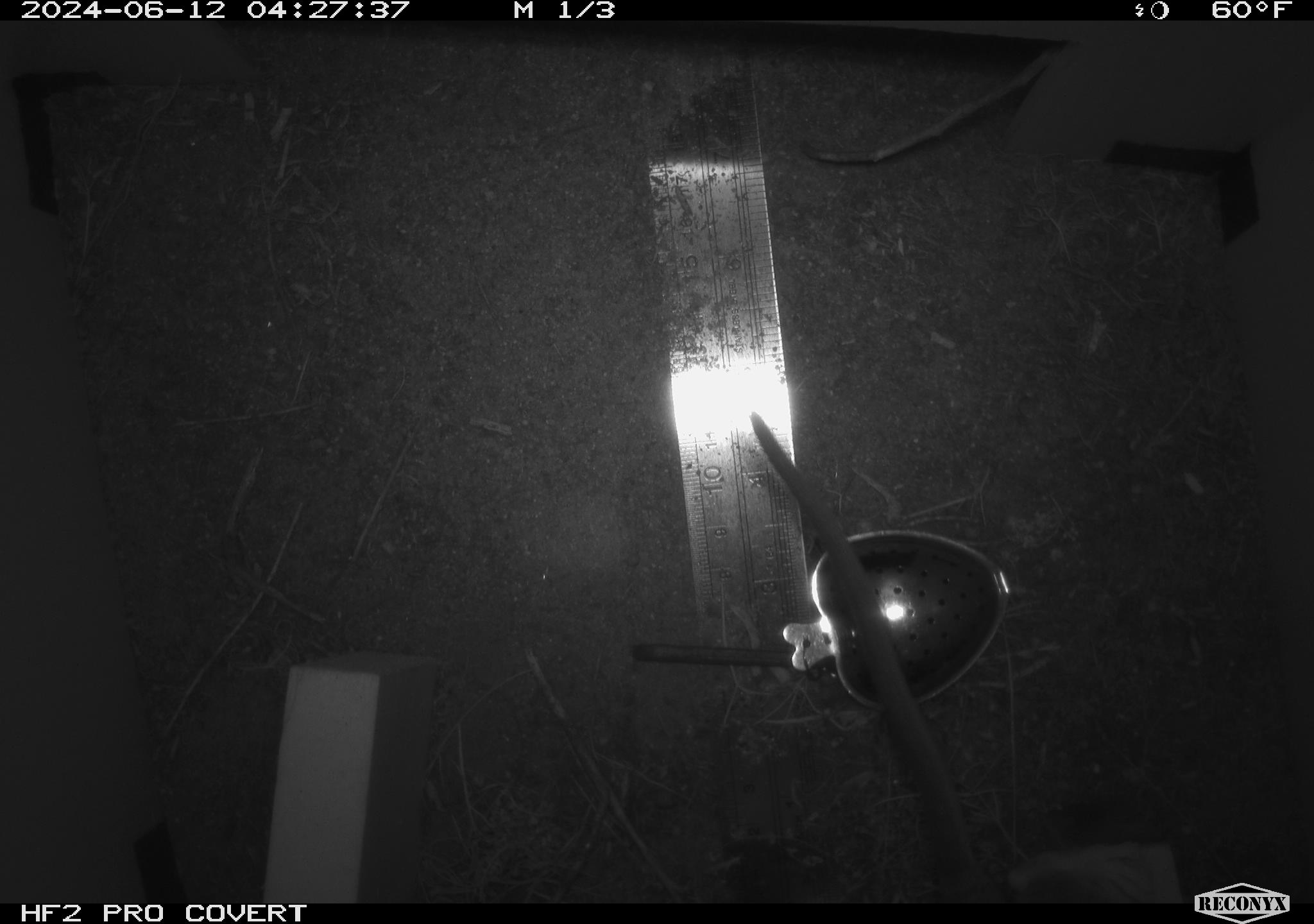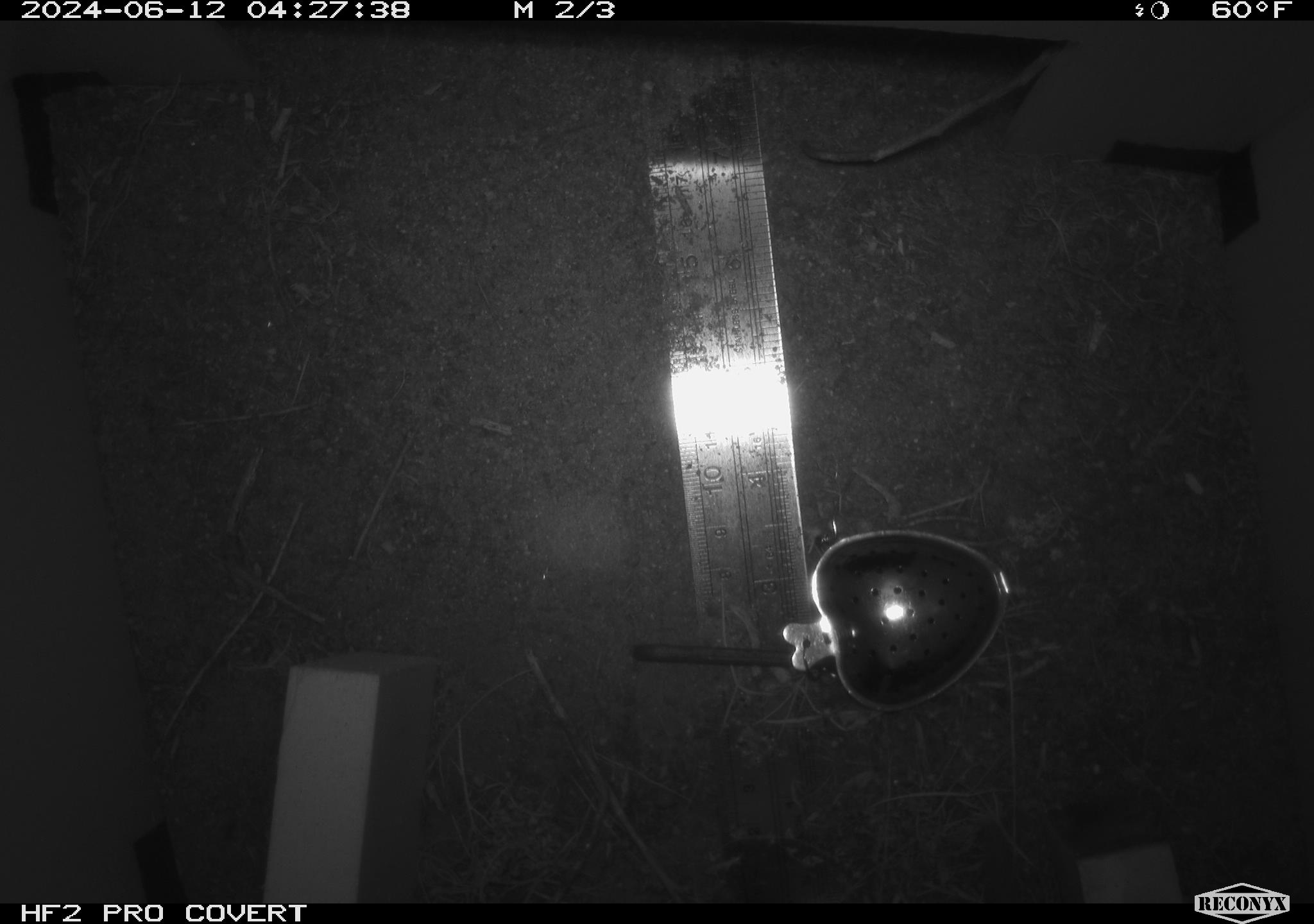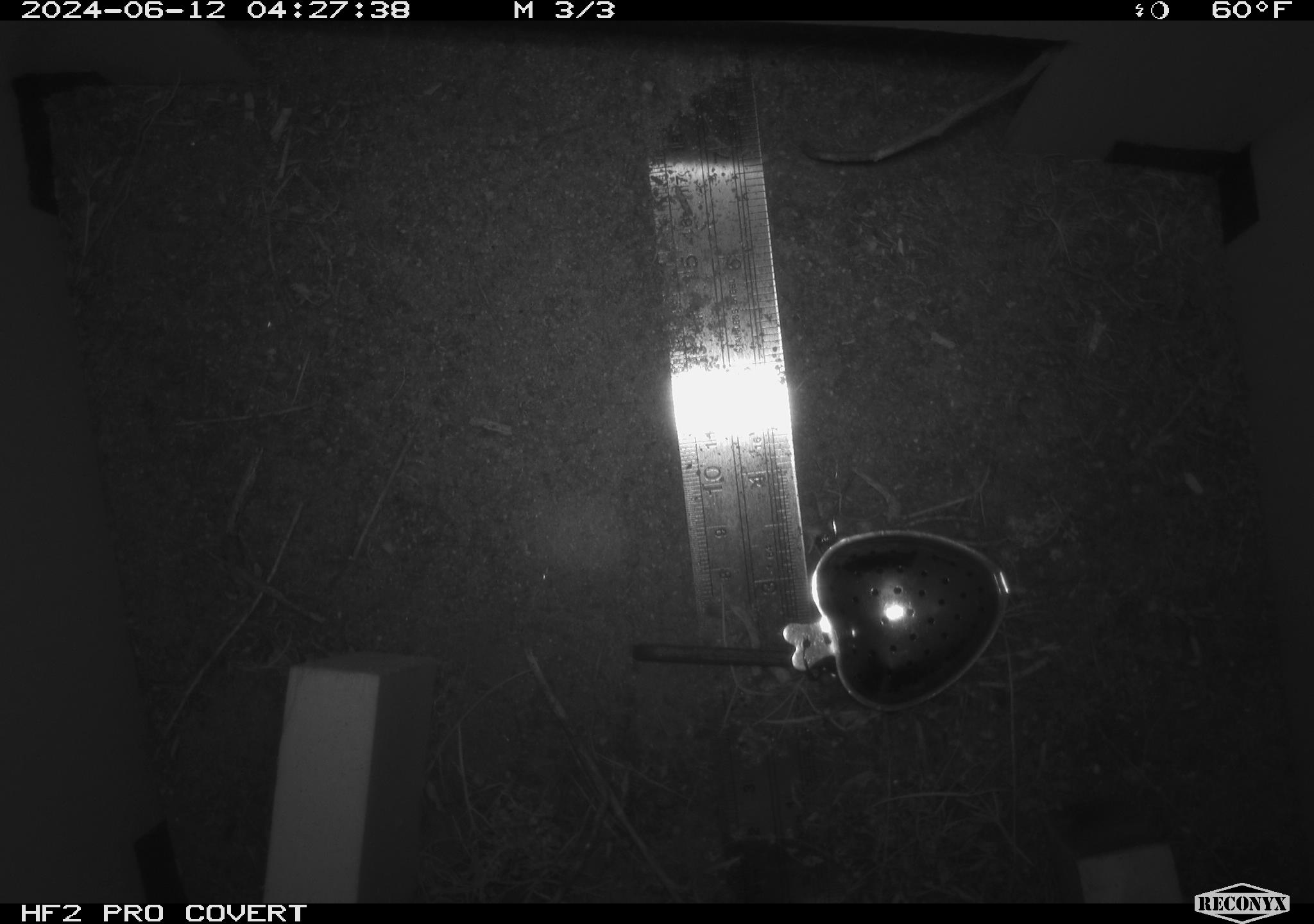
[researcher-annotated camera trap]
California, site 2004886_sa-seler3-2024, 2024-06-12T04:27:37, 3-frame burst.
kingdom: Animalia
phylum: Chordata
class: Mammalia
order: Rodentia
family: Cricetidae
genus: Neotoma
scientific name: Neotoma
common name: pack rat or woodrat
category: neotoma species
Neotoma species (pack rat or woodrat) (Neotoma).